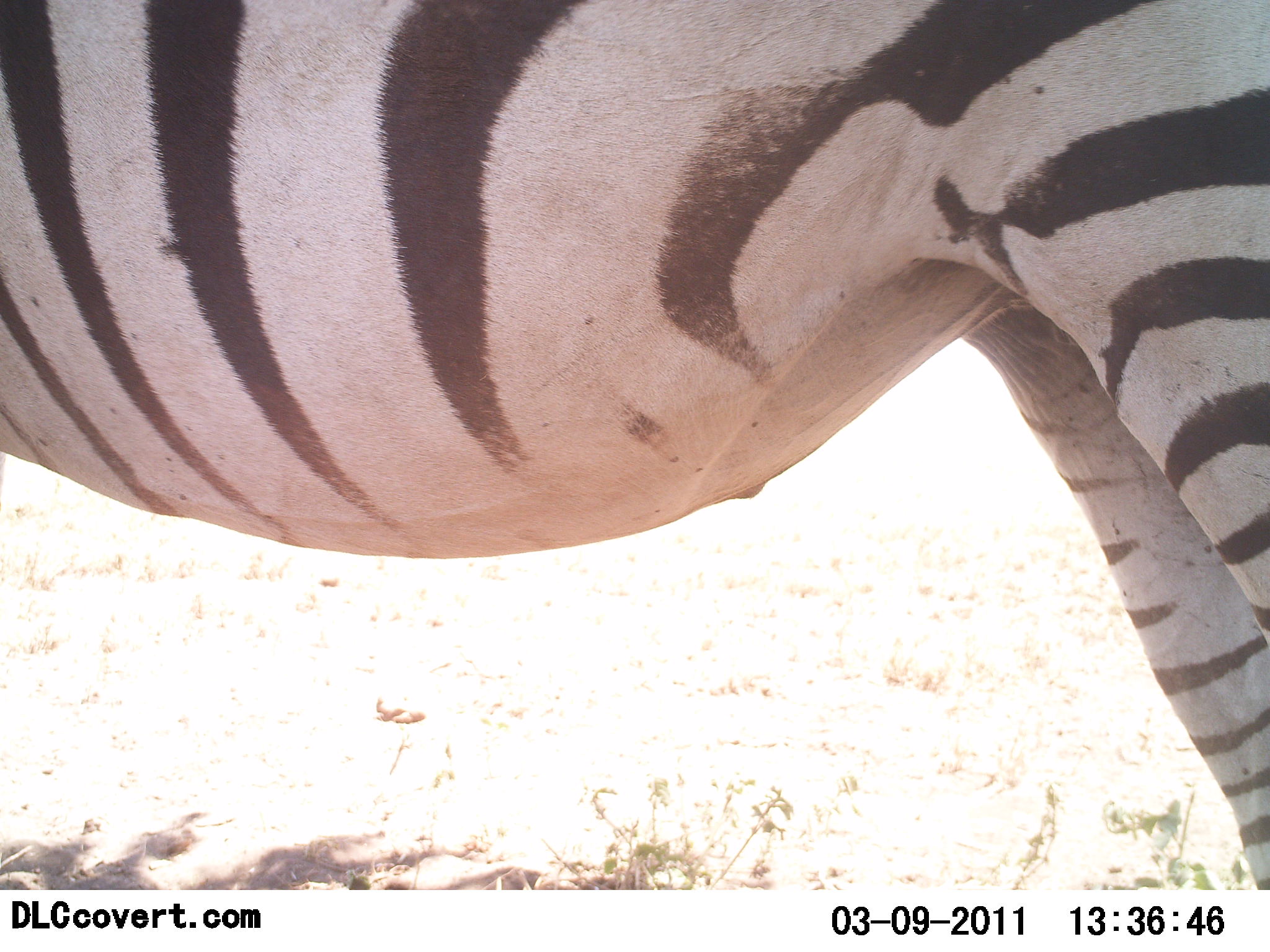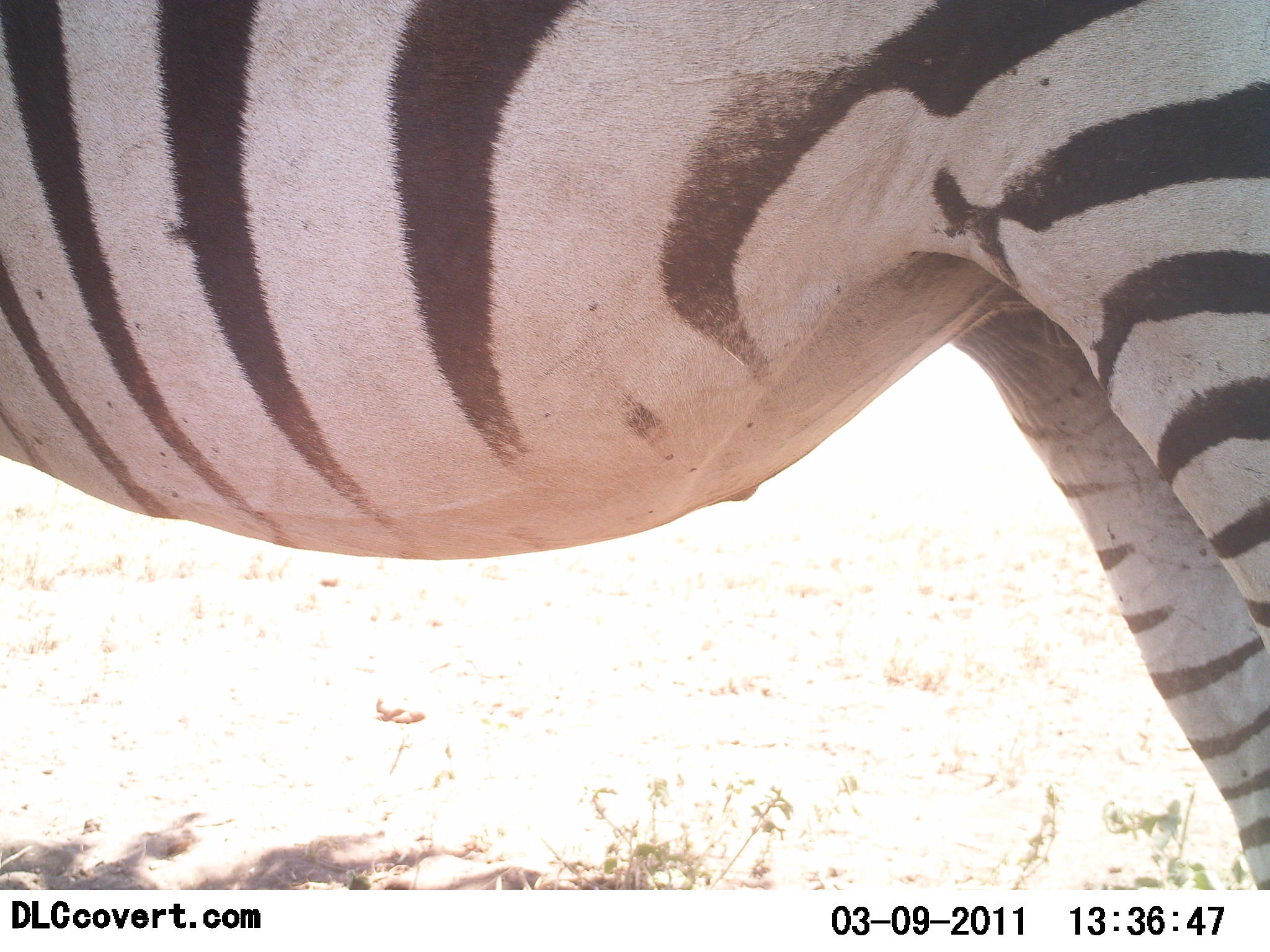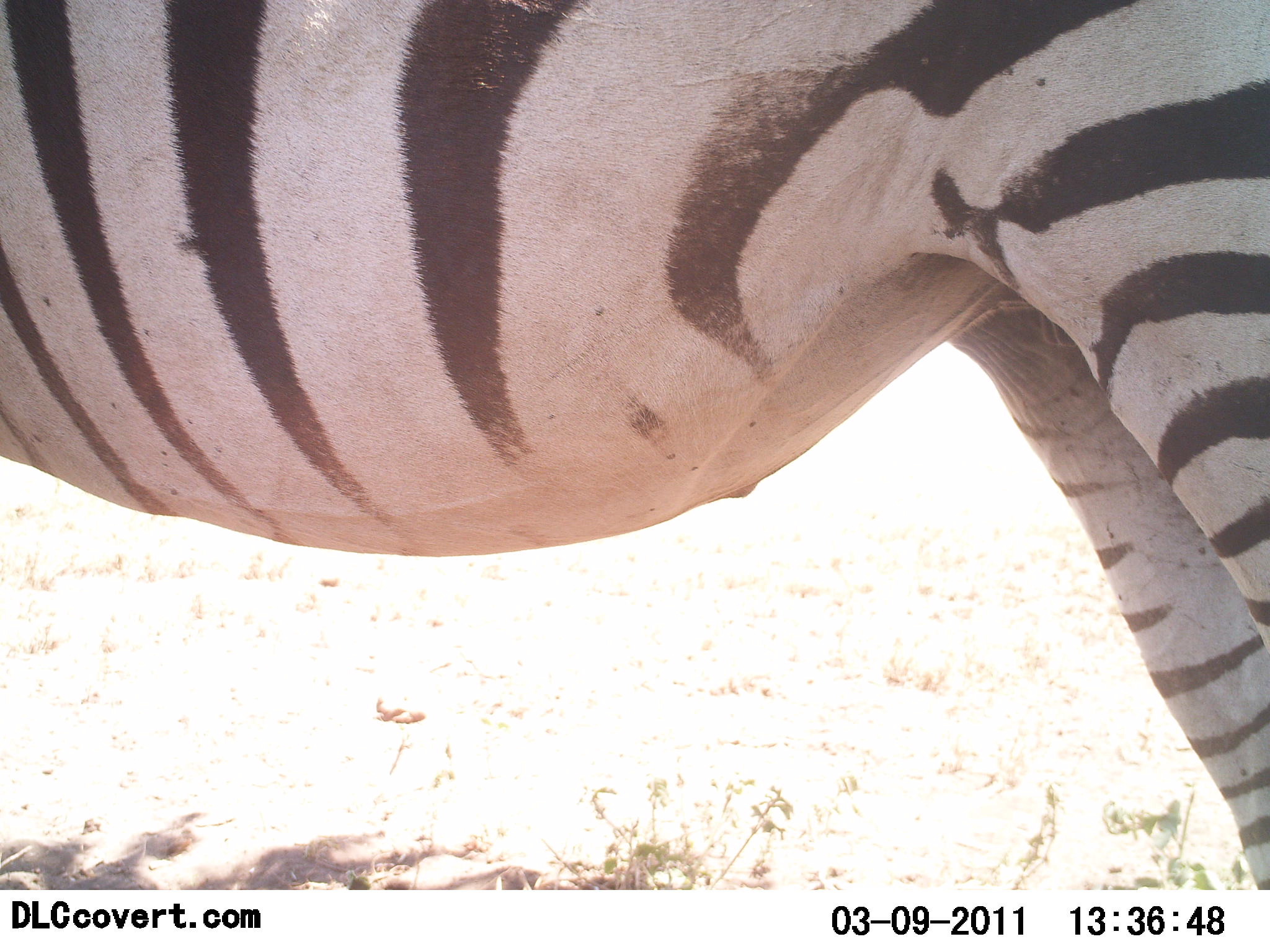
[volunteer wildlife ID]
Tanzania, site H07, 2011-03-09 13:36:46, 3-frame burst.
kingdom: Animalia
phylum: Chordata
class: Mammalia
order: Perissodactyla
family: Equidae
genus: Equus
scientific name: Equus quagga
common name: plains zebra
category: zebra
Zebra (plains zebra) (Equus quagga), count 1. Behavior (volunteer vote fractions): standing 100%, resting 0%, moving 0%, interacting 0%. Young present (vote fraction): 0%. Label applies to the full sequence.